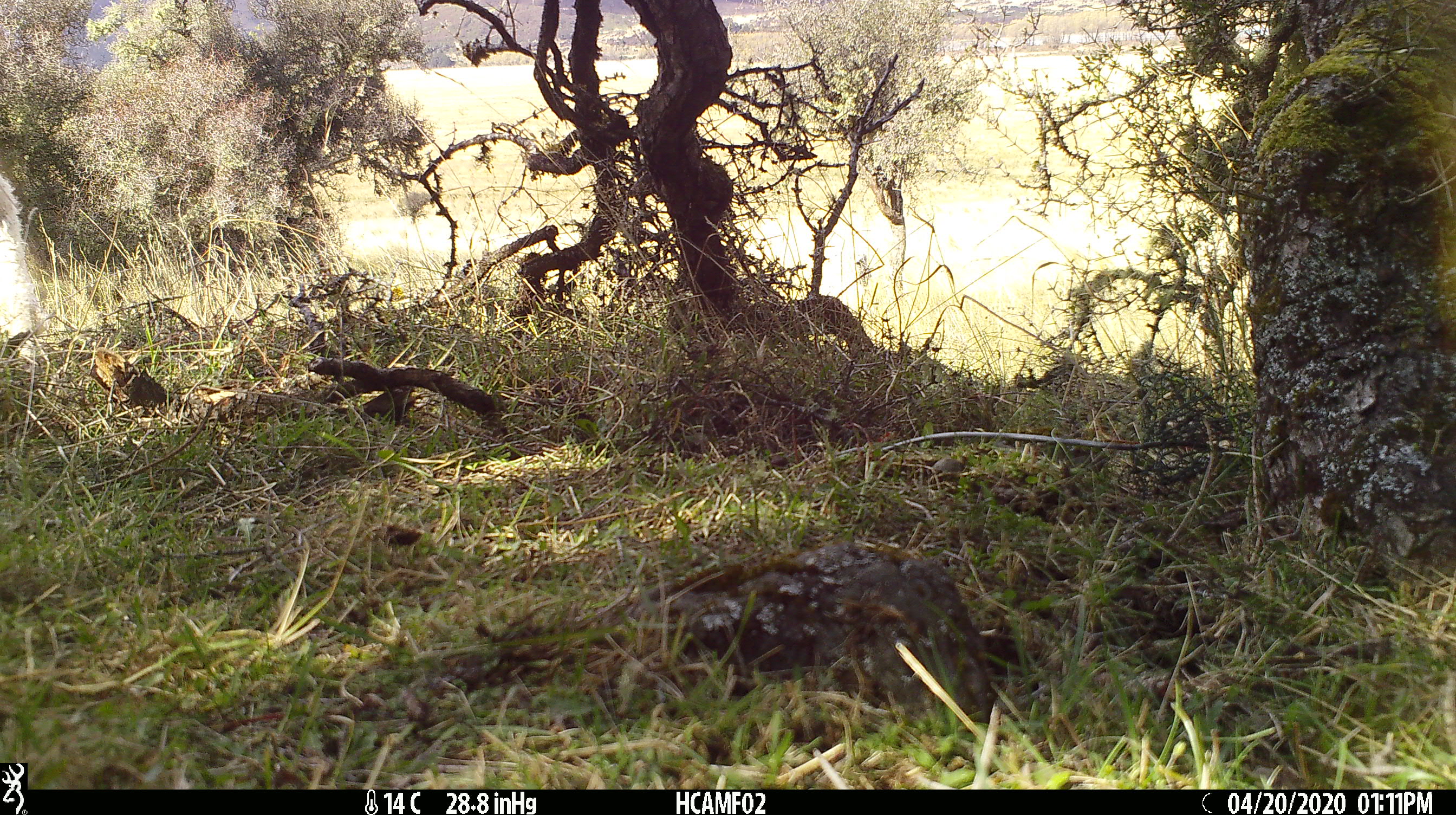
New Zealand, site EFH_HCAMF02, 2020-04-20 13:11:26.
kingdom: Animalia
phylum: Chordata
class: Mammalia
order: Artiodactyla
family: Bovidae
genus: Ovis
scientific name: Ovis aries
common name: domestic sheep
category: sheep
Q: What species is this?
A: Sheep (domestic sheep) (Ovis aries).